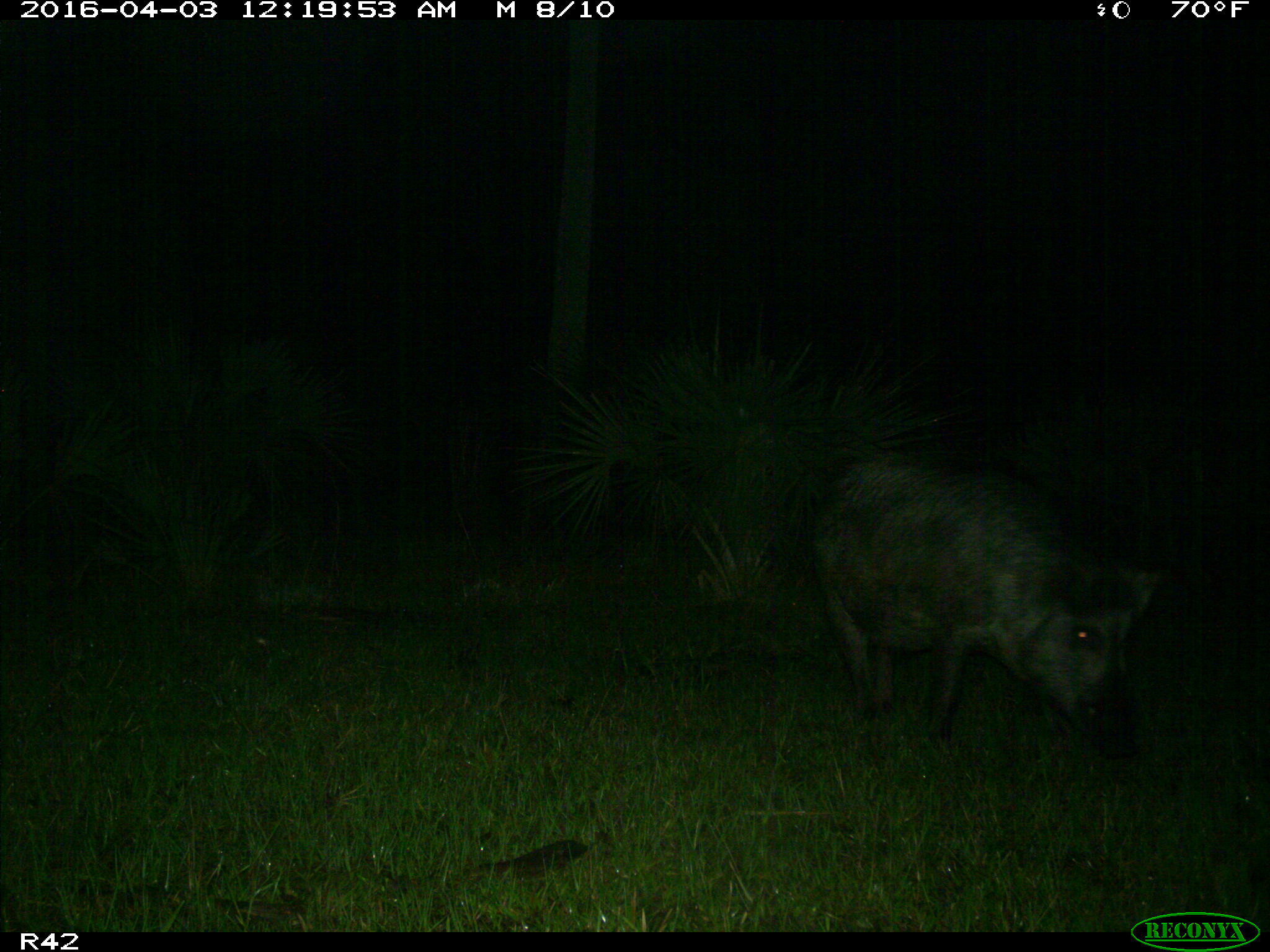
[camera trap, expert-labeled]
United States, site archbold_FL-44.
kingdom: Animalia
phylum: Chordata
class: Mammalia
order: Artiodactyla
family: Suidae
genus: Sus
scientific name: Sus scrofa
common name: wild boar